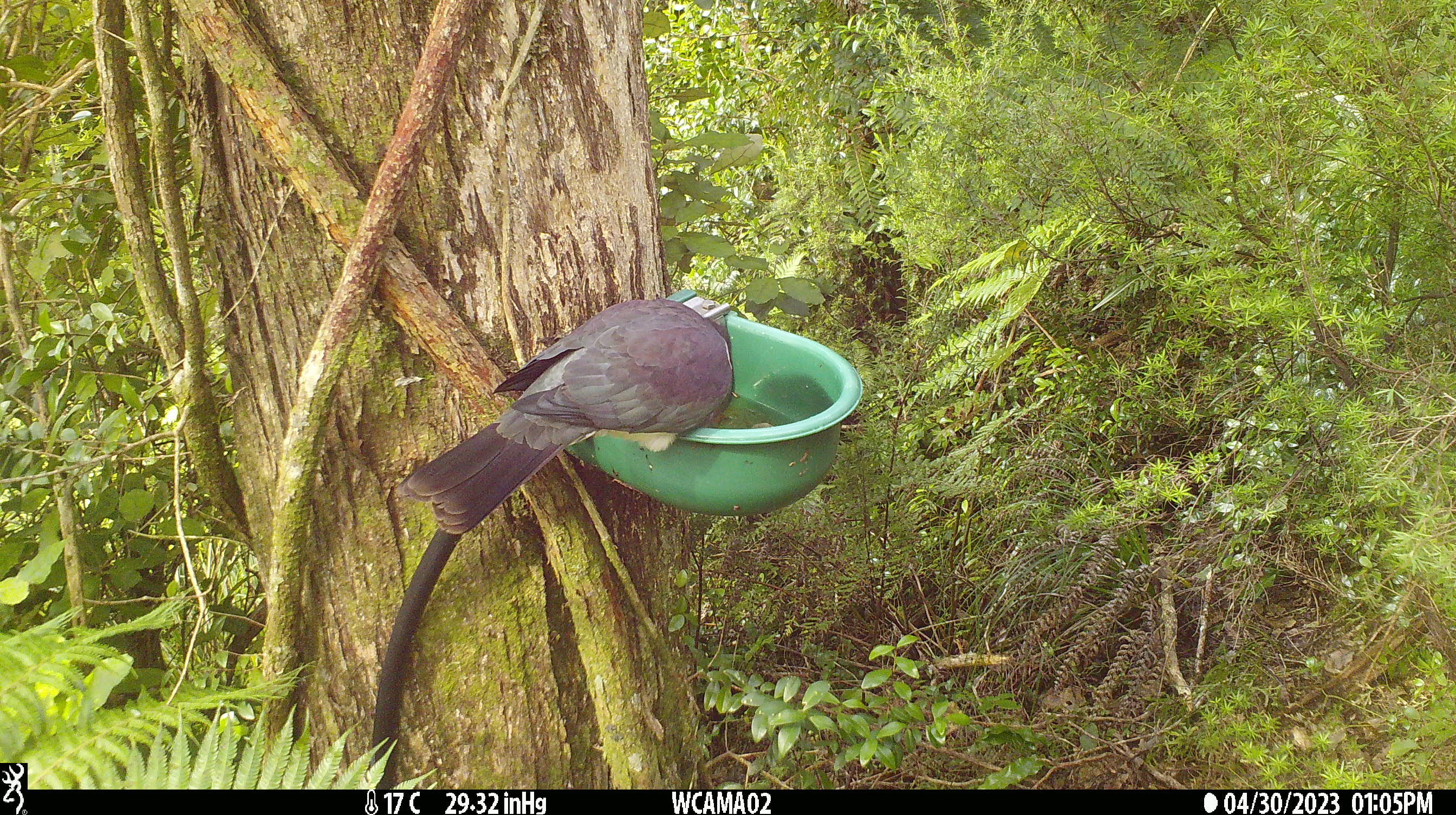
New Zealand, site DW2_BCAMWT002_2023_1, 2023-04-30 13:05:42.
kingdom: Animalia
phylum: Chordata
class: Aves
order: Columbiformes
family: Columbidae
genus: Hemiphaga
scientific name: Hemiphaga novaeseelandiae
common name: new zealand pigeon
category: kereru